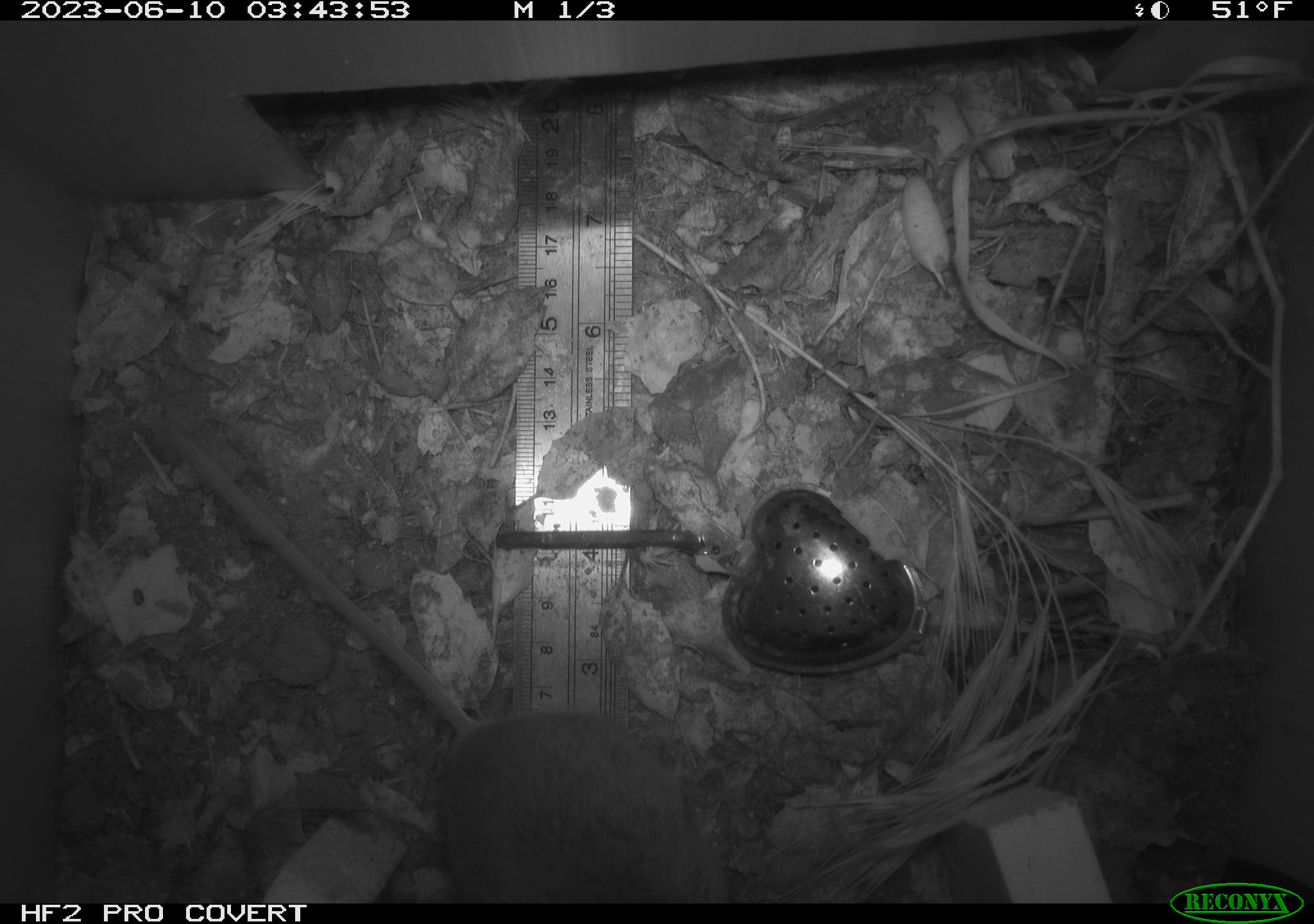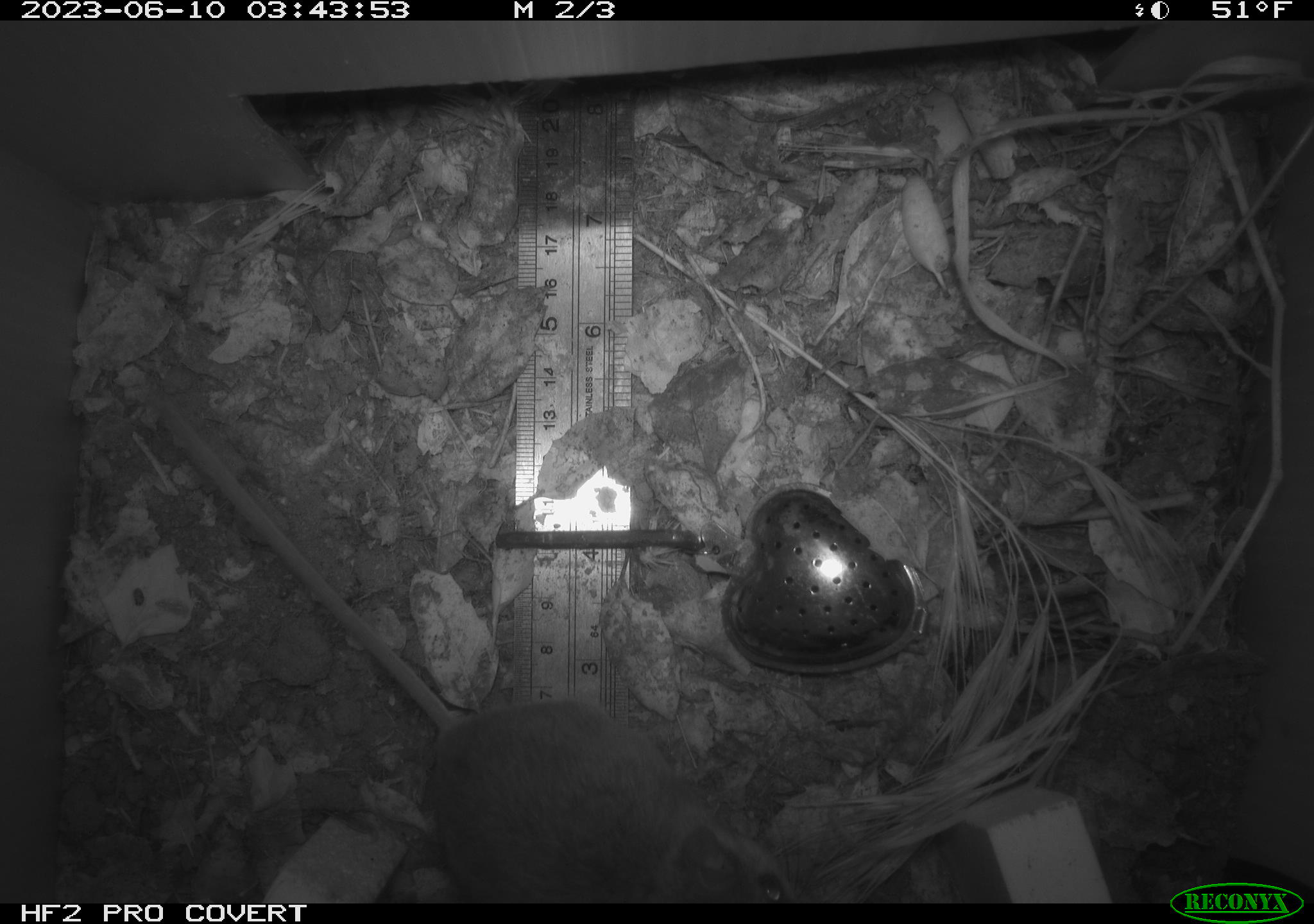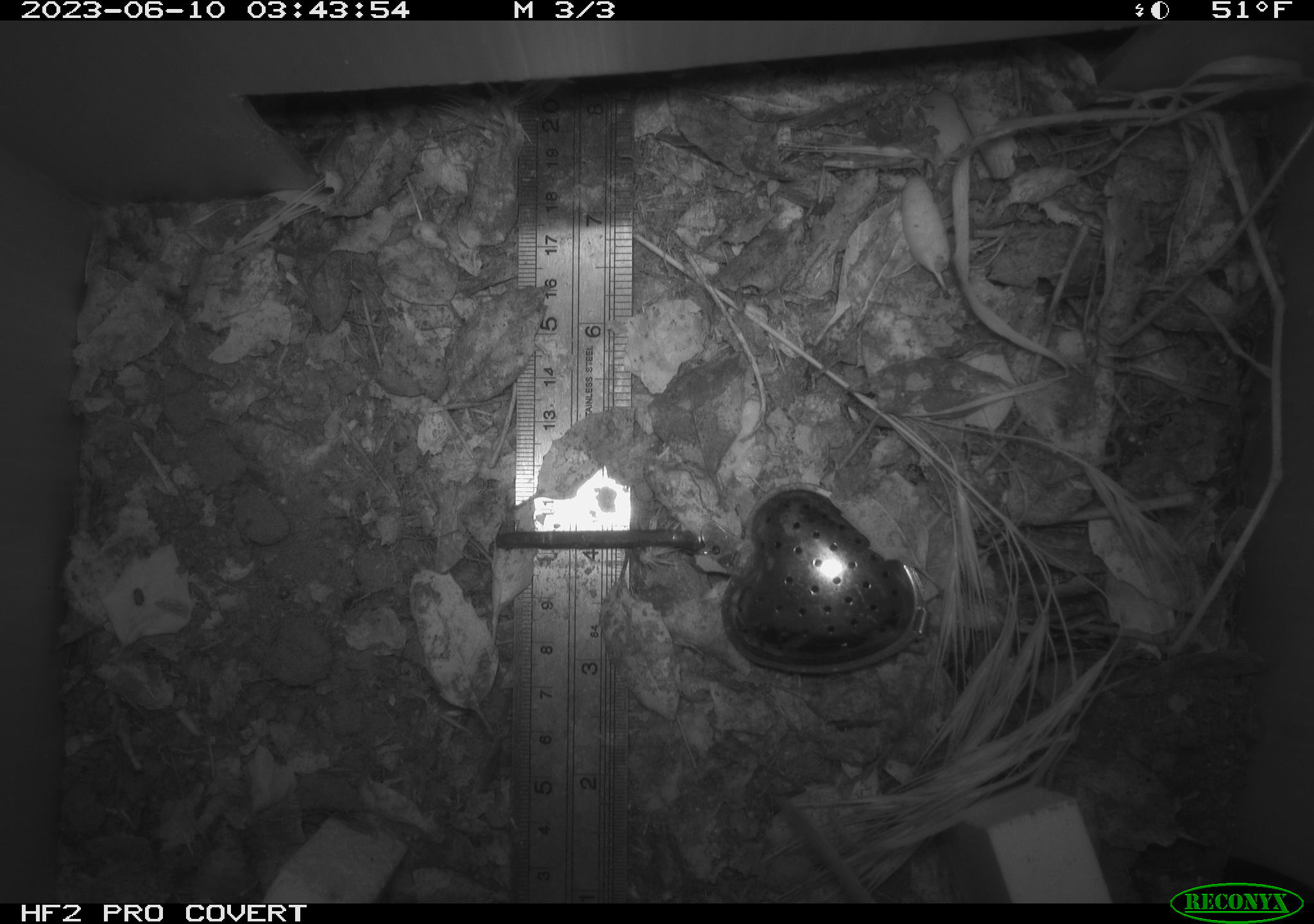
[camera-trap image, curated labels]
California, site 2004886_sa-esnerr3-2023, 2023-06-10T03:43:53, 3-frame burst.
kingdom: Animalia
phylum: Chordata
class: Mammalia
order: Rodentia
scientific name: Rodentia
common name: mouse species